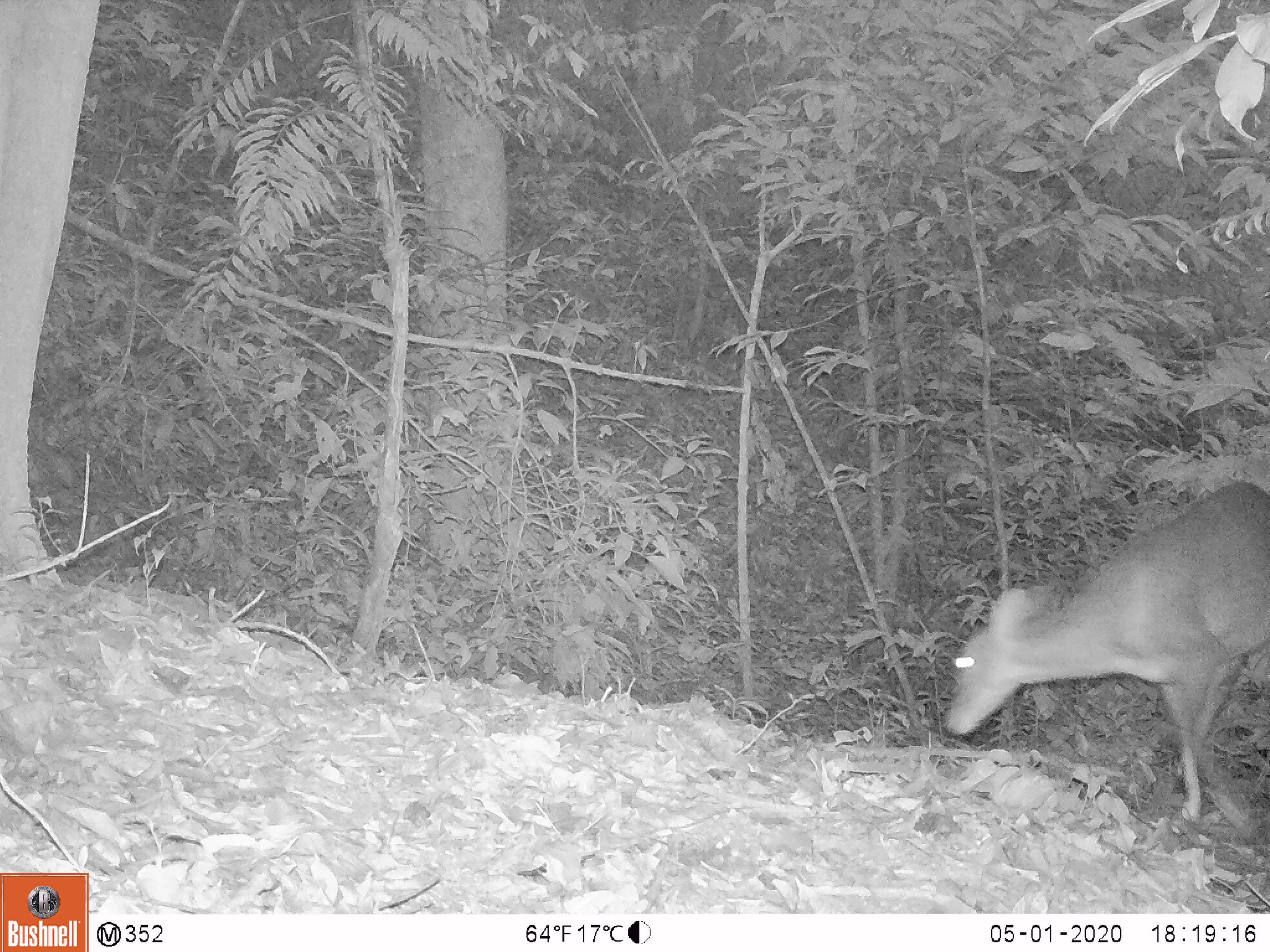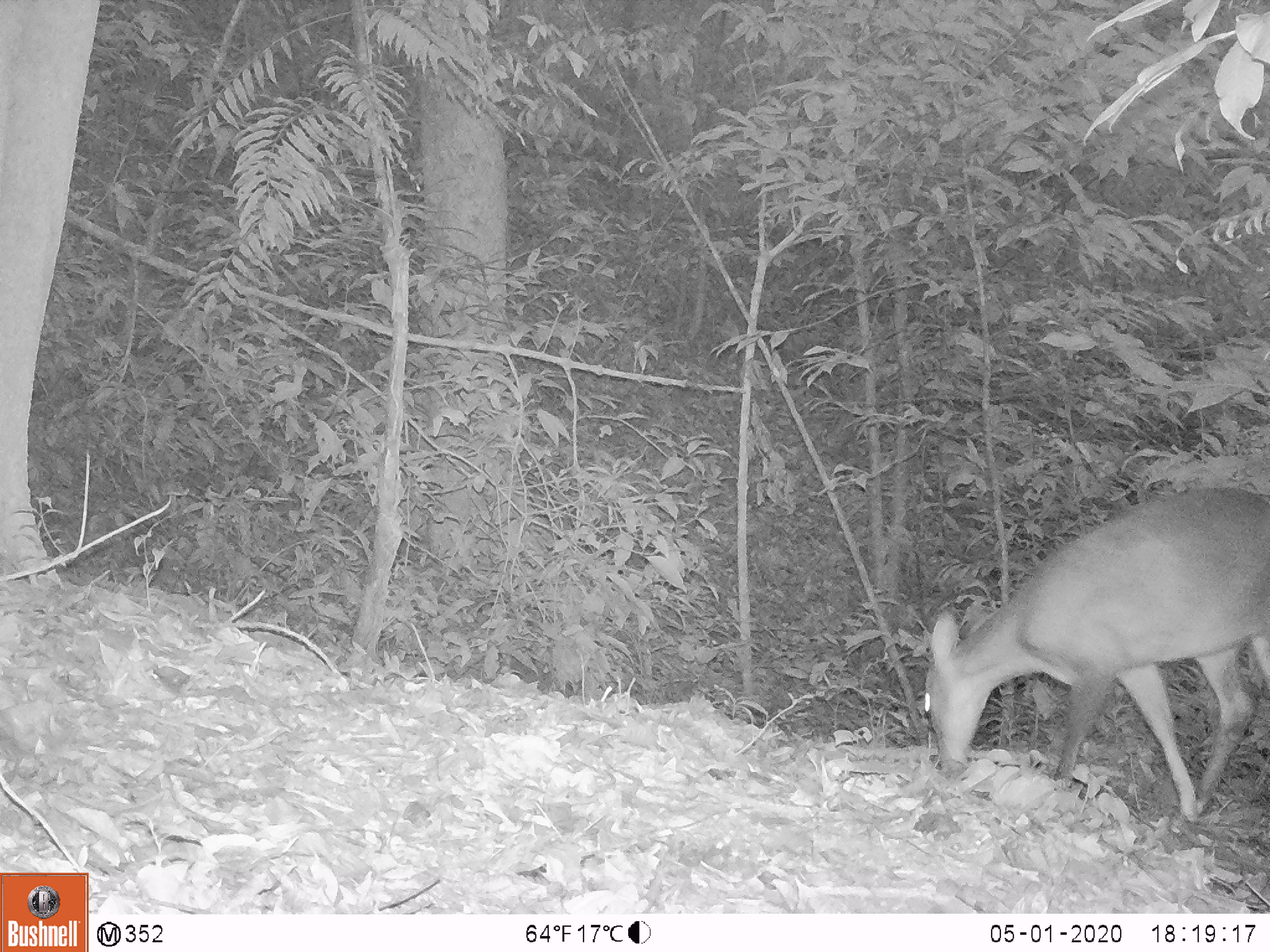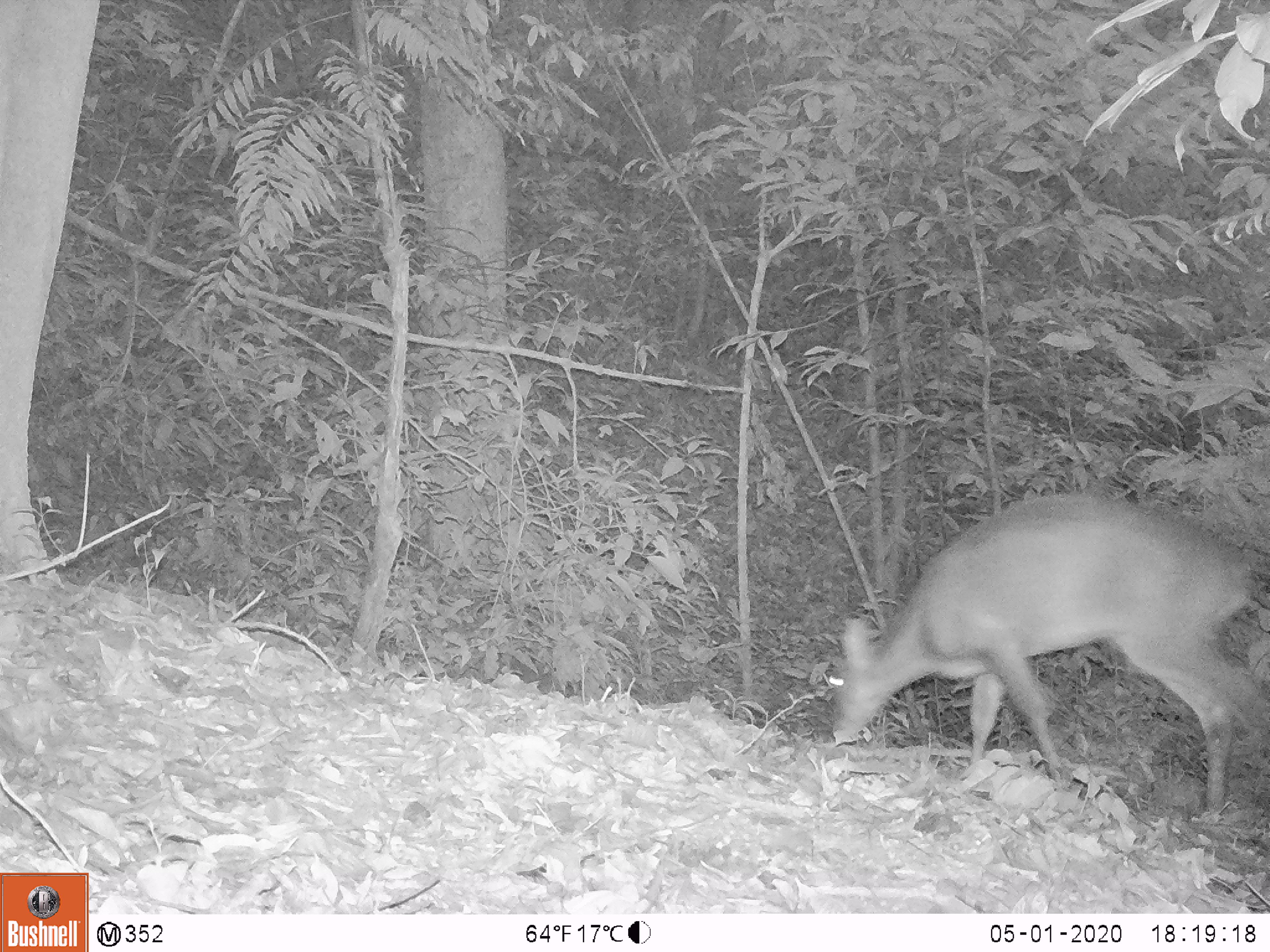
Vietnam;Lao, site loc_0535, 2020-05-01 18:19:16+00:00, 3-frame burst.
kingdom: Animalia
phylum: Chordata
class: Mammalia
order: Artiodactyla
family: Cervidae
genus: Muntiacus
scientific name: Muntiacus vuquangensis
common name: large-antlered muntjac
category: large antlered muntjac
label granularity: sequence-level